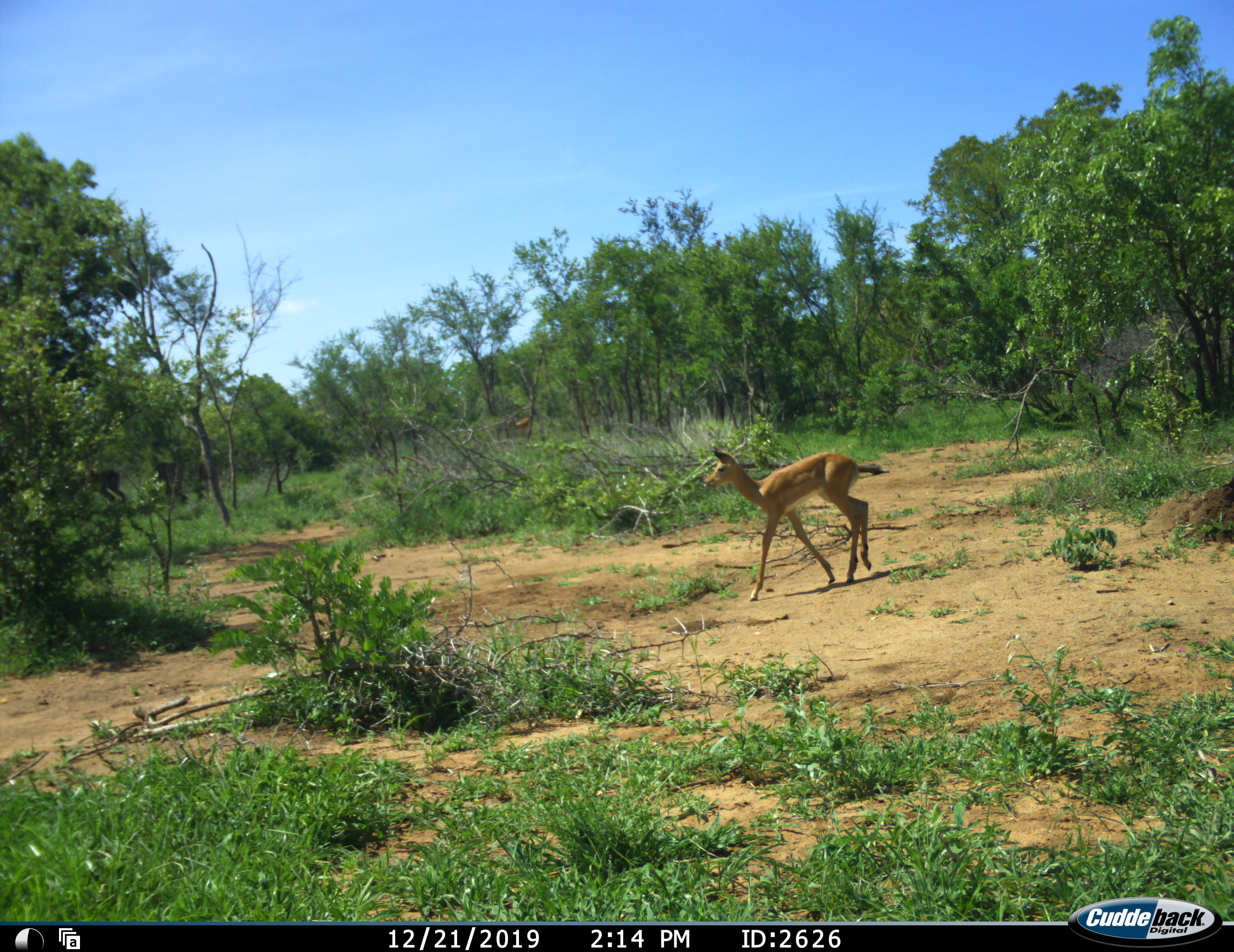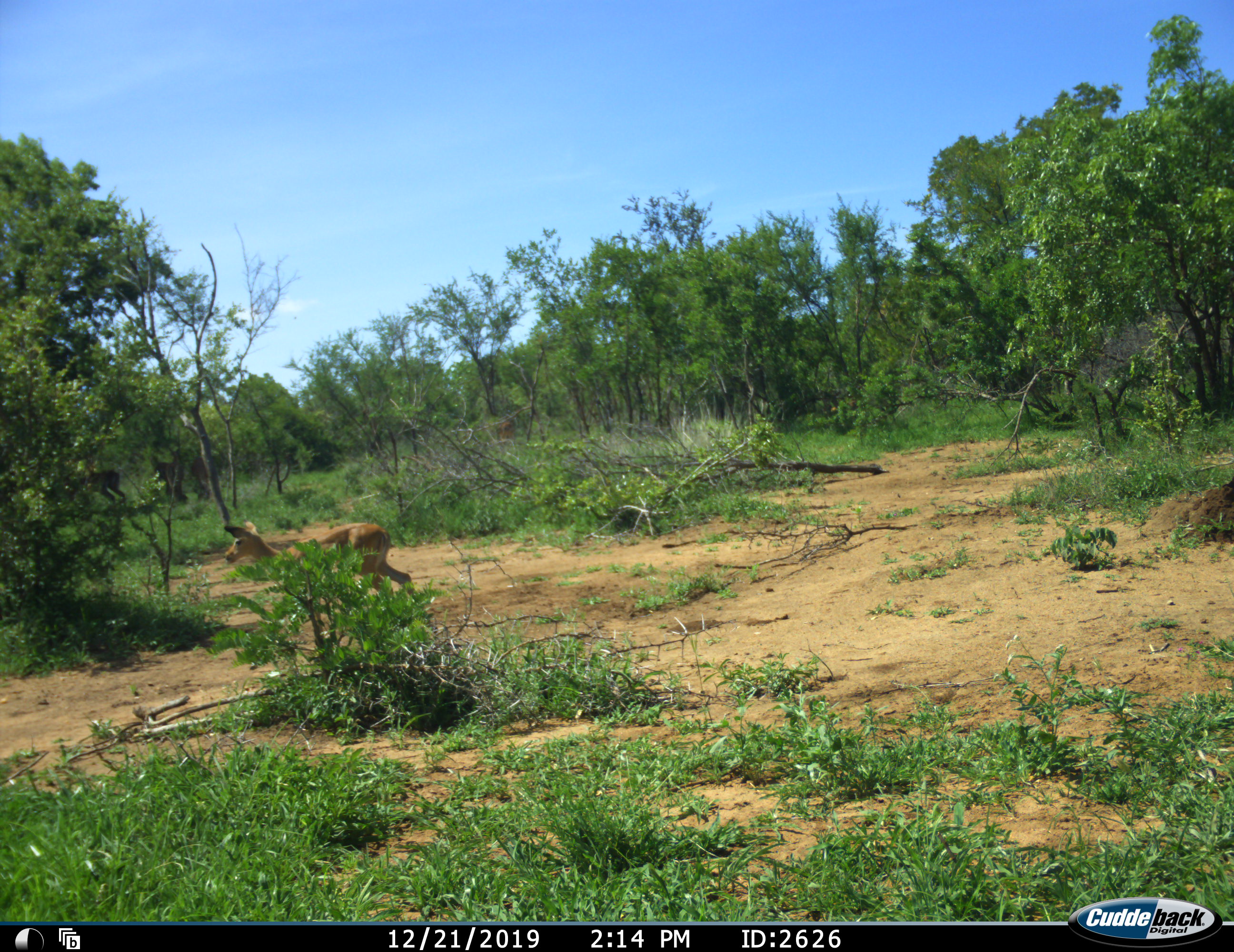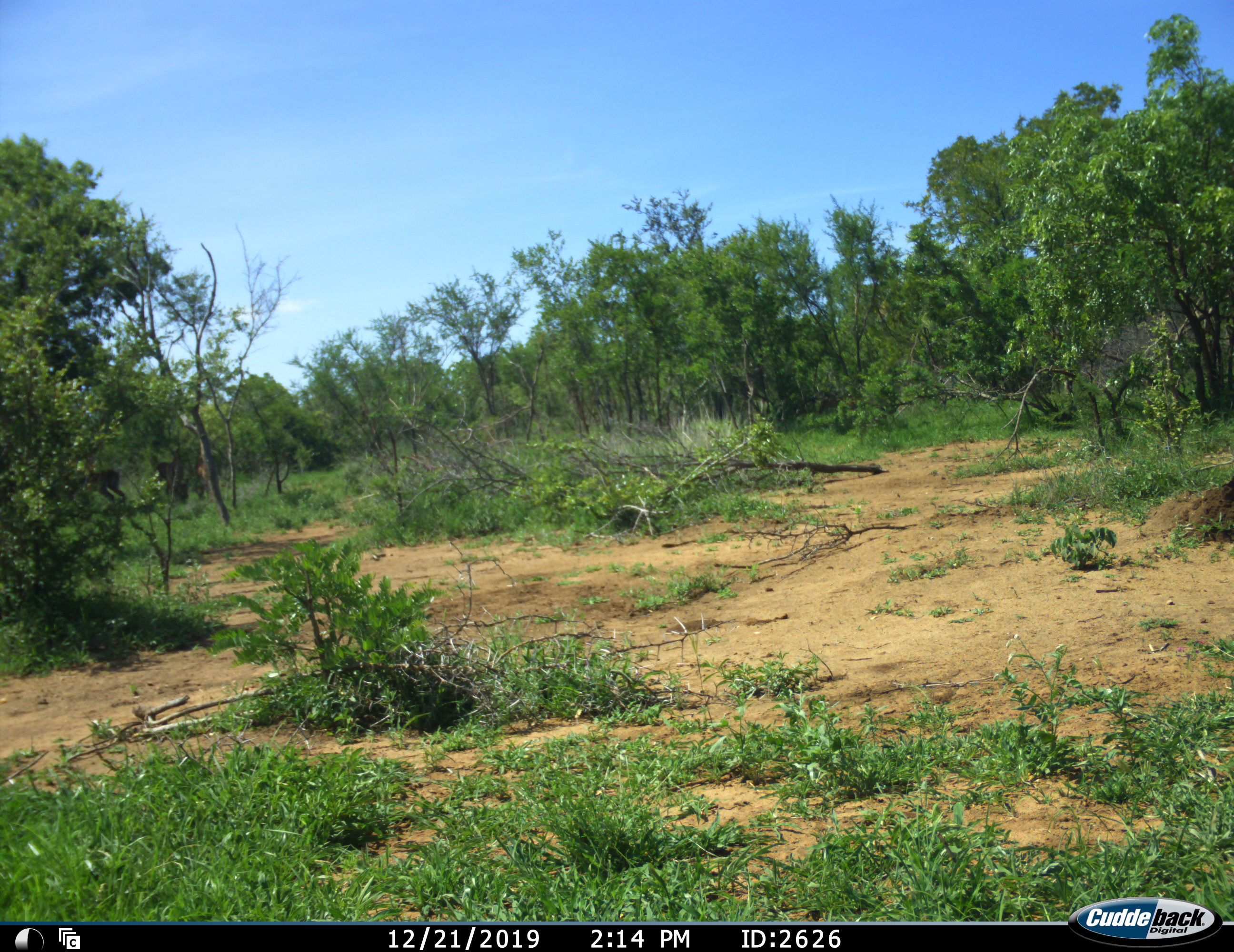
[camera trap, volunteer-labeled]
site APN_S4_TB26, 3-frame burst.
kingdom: Animalia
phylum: Chordata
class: Mammalia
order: Artiodactyla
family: Bovidae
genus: Aepyceros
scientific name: Aepyceros melampus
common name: impala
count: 1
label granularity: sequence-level